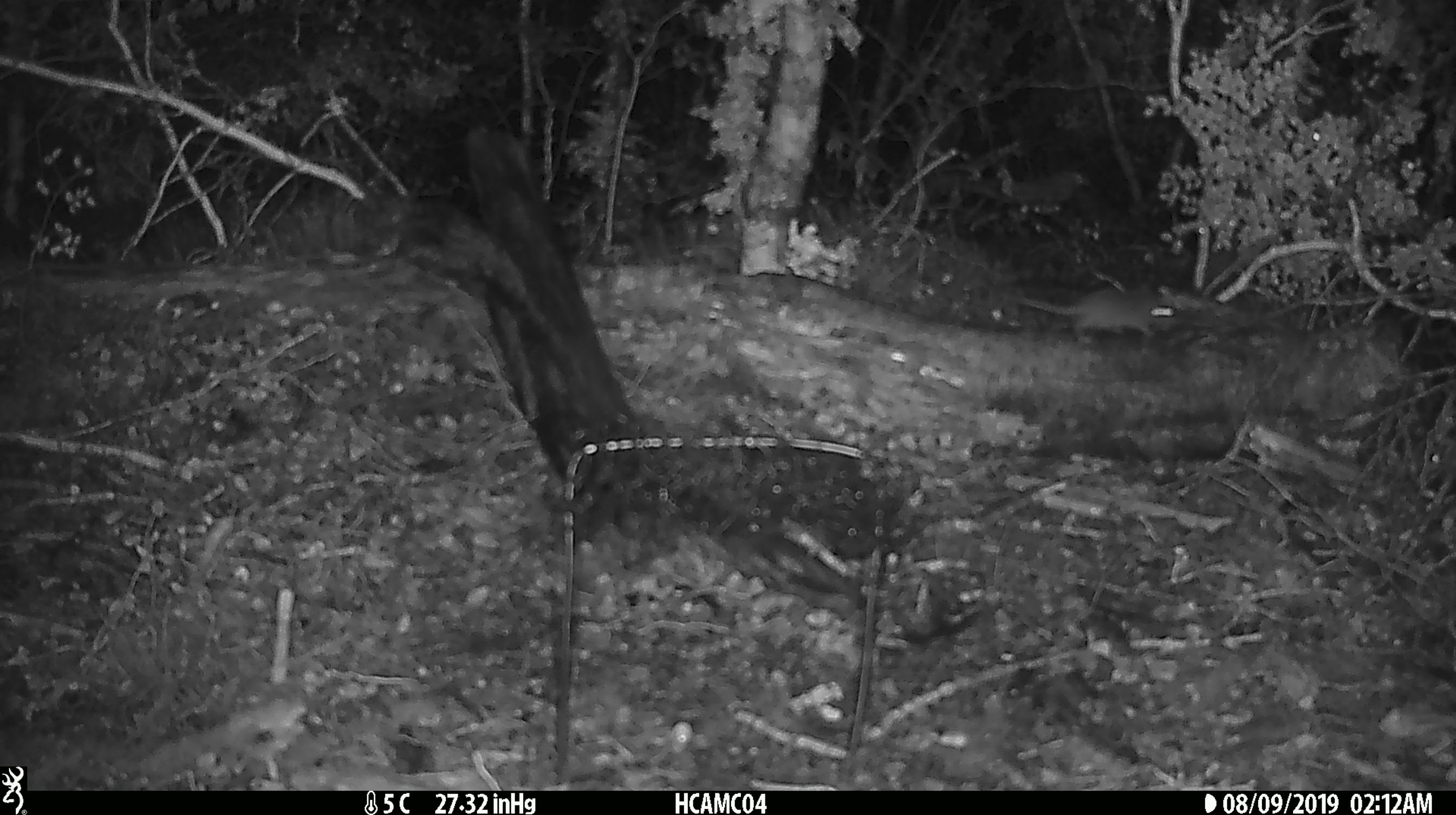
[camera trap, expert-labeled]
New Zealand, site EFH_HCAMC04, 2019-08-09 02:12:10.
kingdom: Animalia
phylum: Chordata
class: Mammalia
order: Rodentia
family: Muridae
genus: Mus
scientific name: Mus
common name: mouse